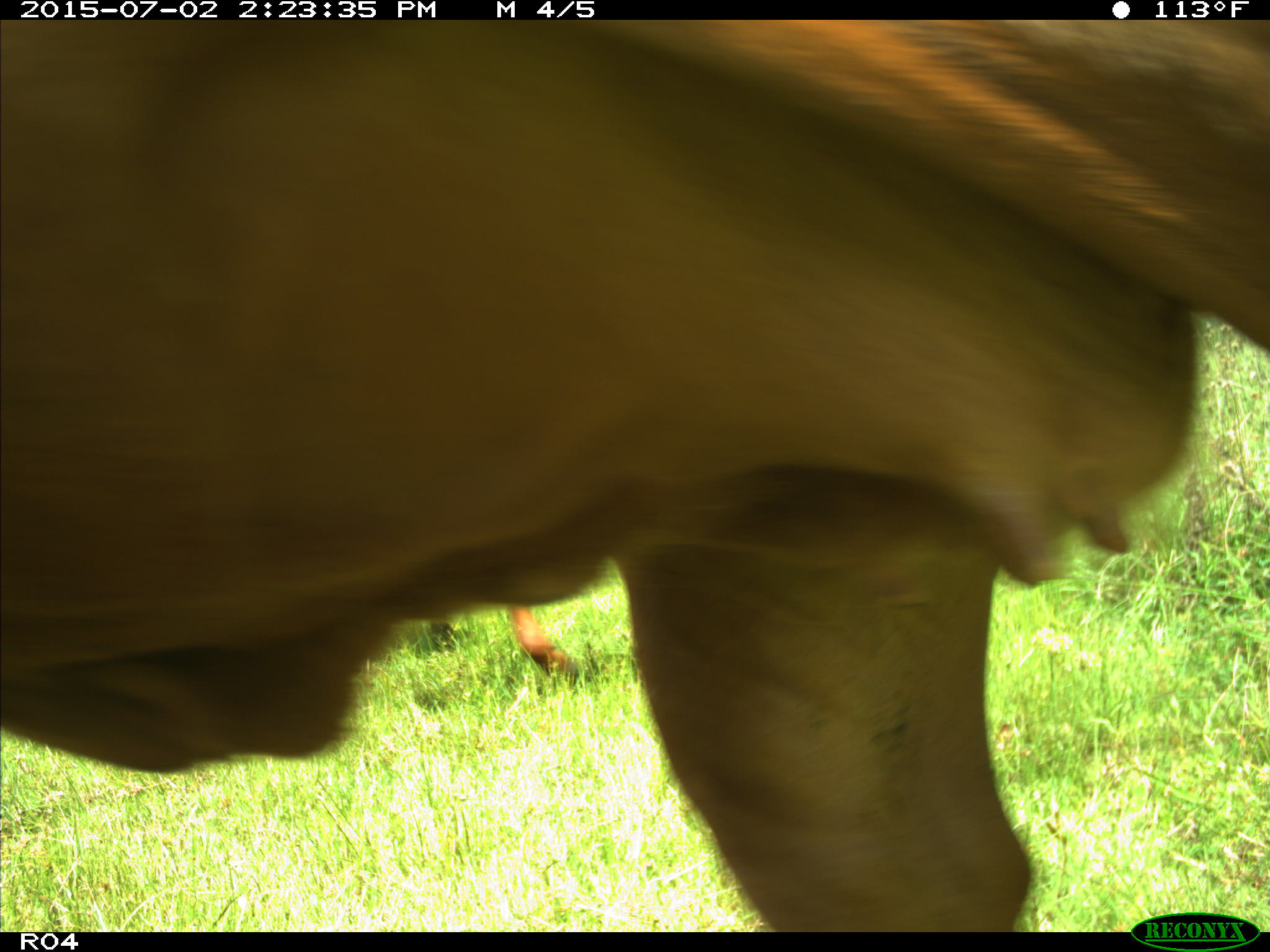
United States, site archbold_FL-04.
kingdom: Animalia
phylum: Chordata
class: Mammalia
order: Artiodactyla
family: Bovidae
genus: Bos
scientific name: Bos taurus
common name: domestic cow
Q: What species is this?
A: Bos taurus (domestic cow).